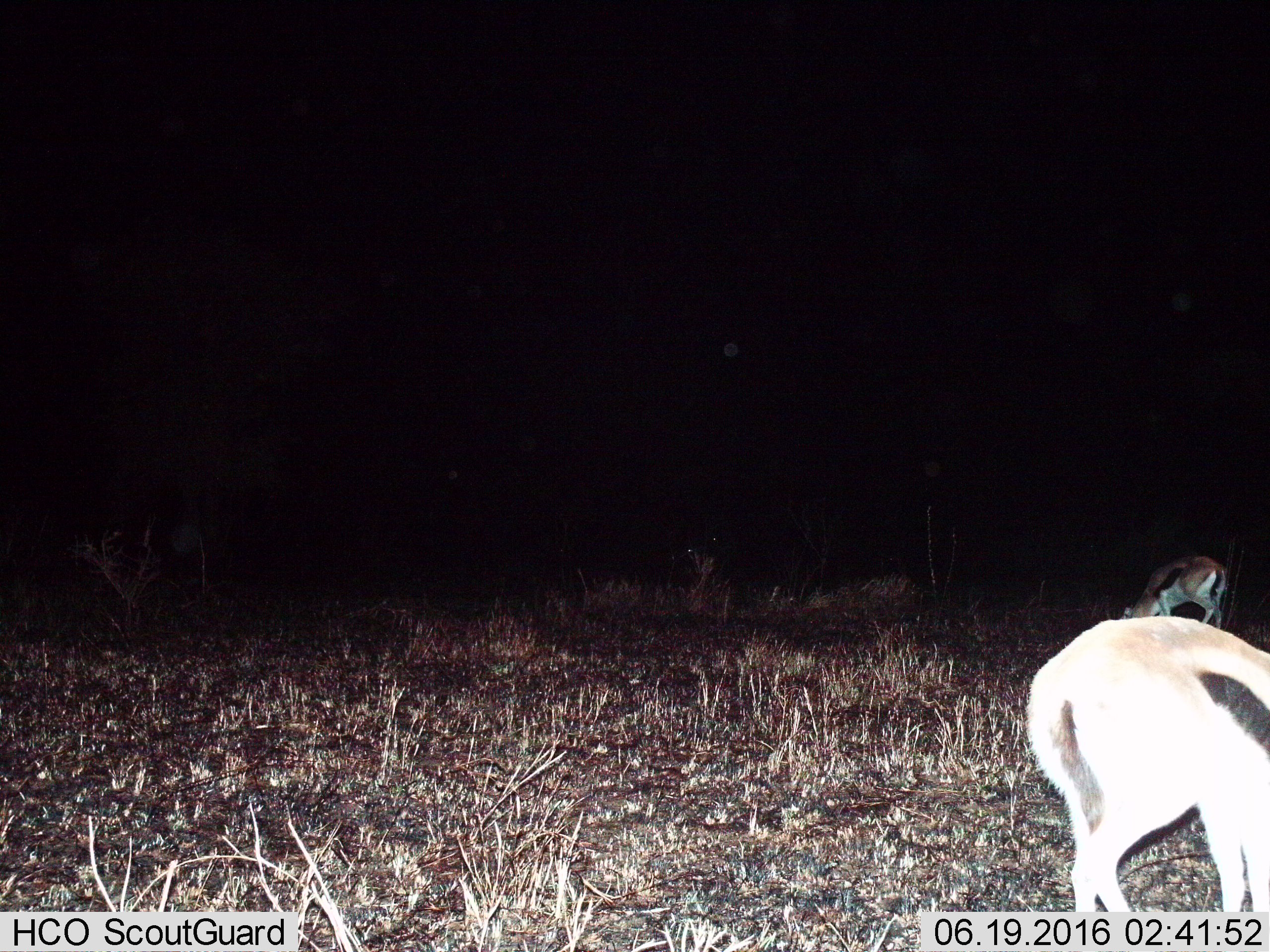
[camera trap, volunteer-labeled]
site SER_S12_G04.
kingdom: Animalia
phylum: Chordata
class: Mammalia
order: Artiodactyla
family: Bovidae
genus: Eudorcas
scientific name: Eudorcas thomsonii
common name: thomson's gazelle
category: gazellethomsons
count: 2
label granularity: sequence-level